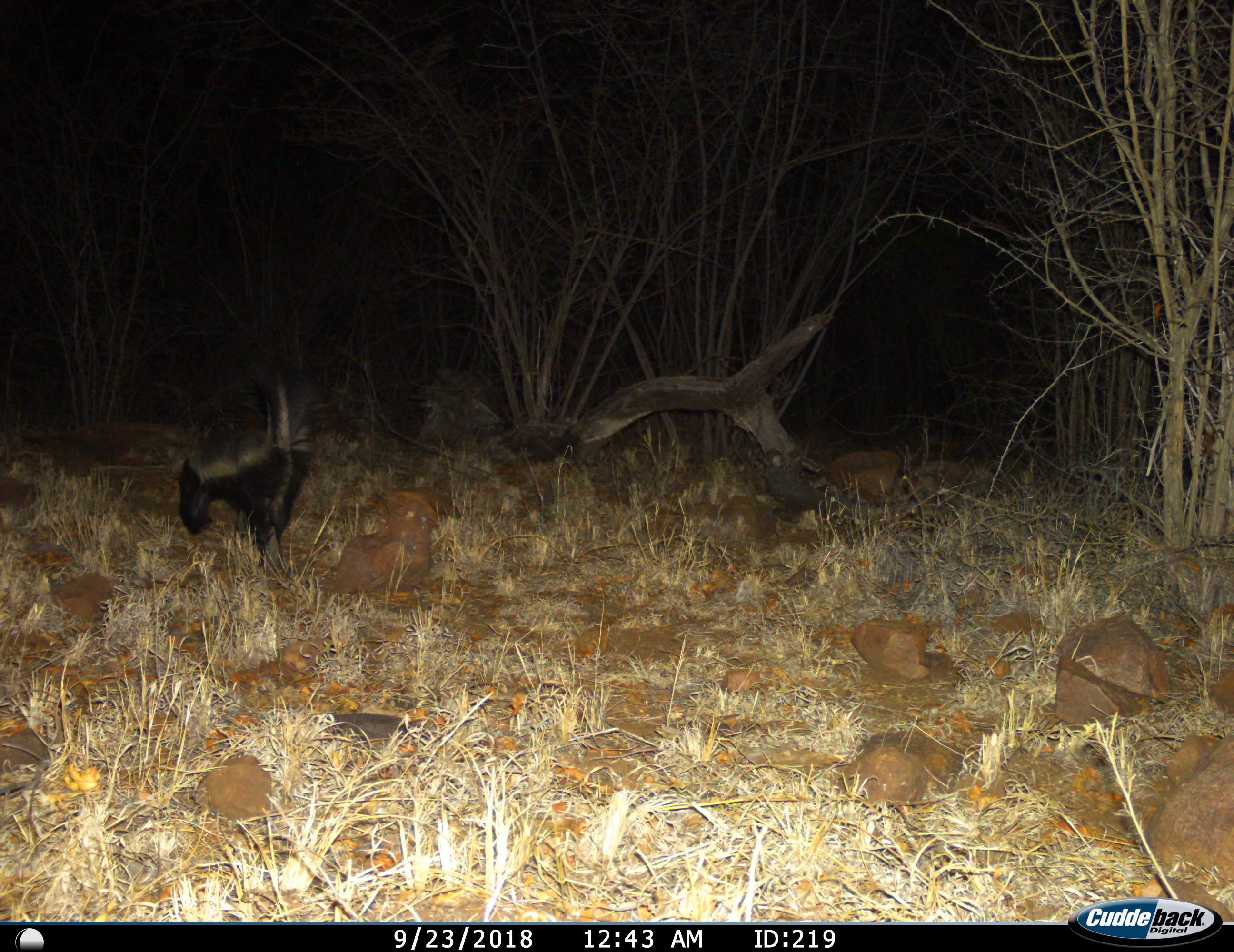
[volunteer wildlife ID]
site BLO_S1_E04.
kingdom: Animalia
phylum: Chordata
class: Mammalia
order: Carnivora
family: Mustelidae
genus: Mellivora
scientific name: Mellivora capensis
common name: honey badger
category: honeybadger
Honeybadger (honey badger) (Mellivora capensis), count 1. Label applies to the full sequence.